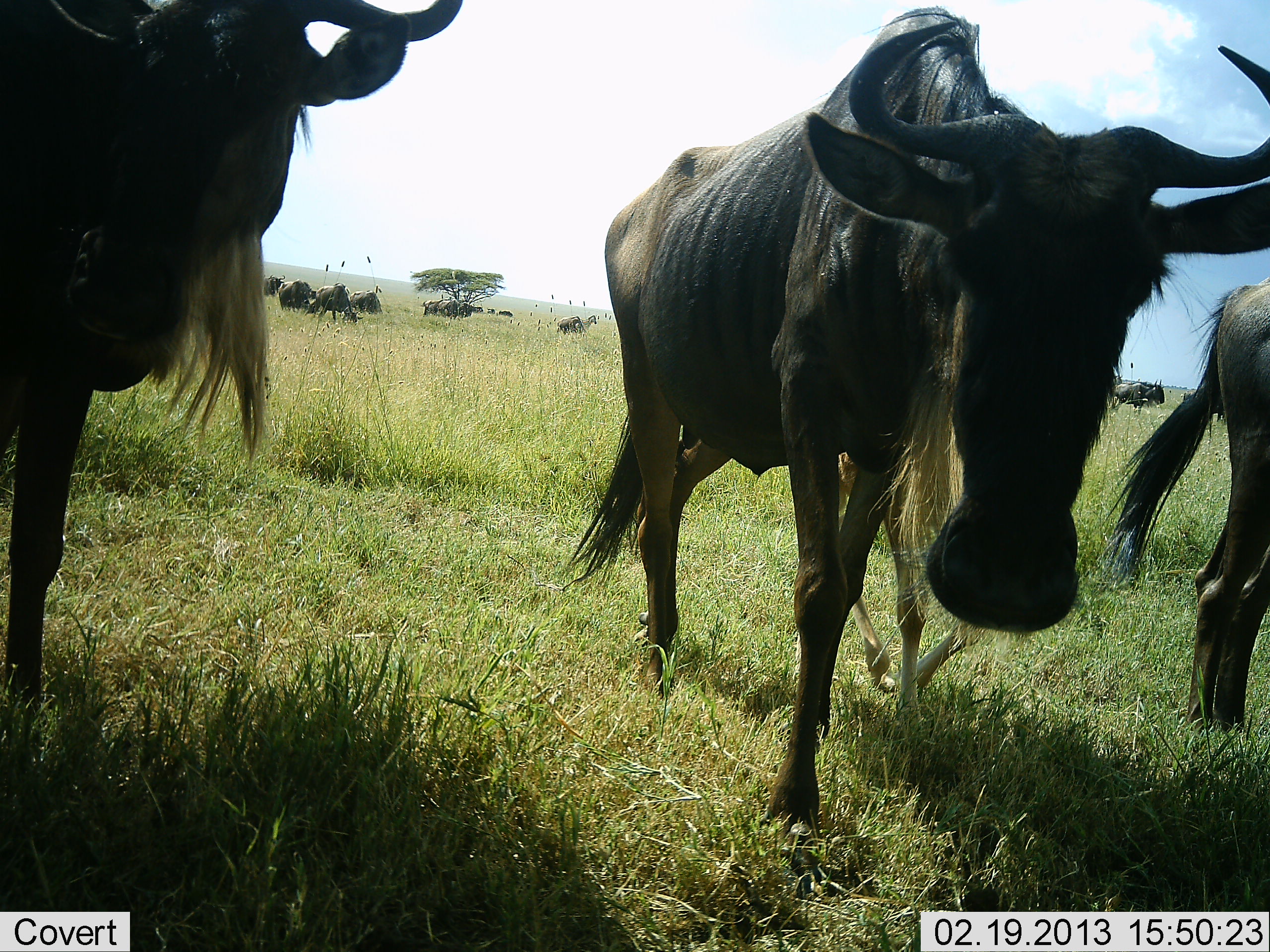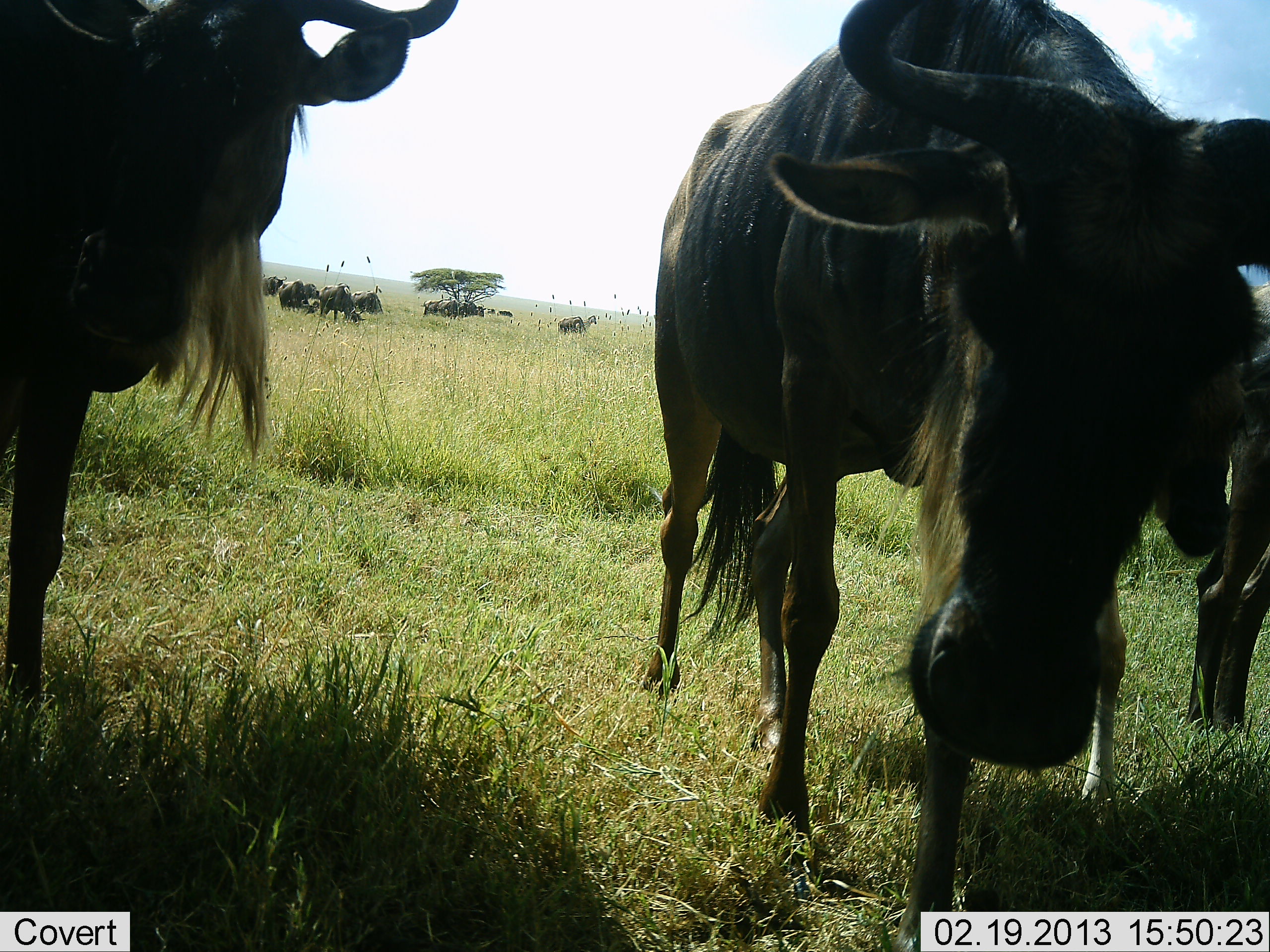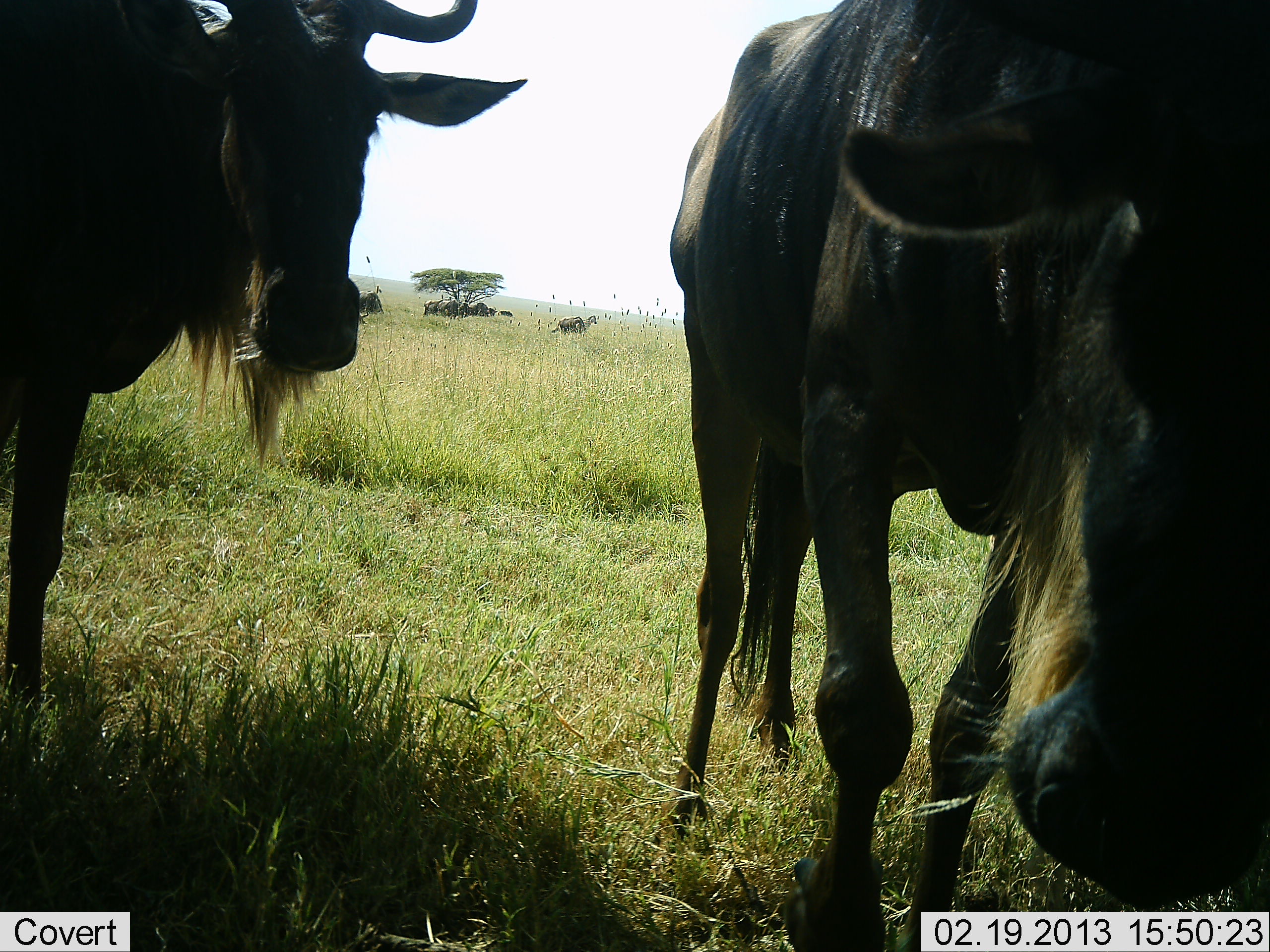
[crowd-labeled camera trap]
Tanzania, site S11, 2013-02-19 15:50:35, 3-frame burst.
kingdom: Animalia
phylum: Chordata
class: Mammalia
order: Artiodactyla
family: Bovidae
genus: Connochaetes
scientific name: Connochaetes taurinus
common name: blue wildebeest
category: wildebeest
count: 11-50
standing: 70%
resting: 5%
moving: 45%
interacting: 0%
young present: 10%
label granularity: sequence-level